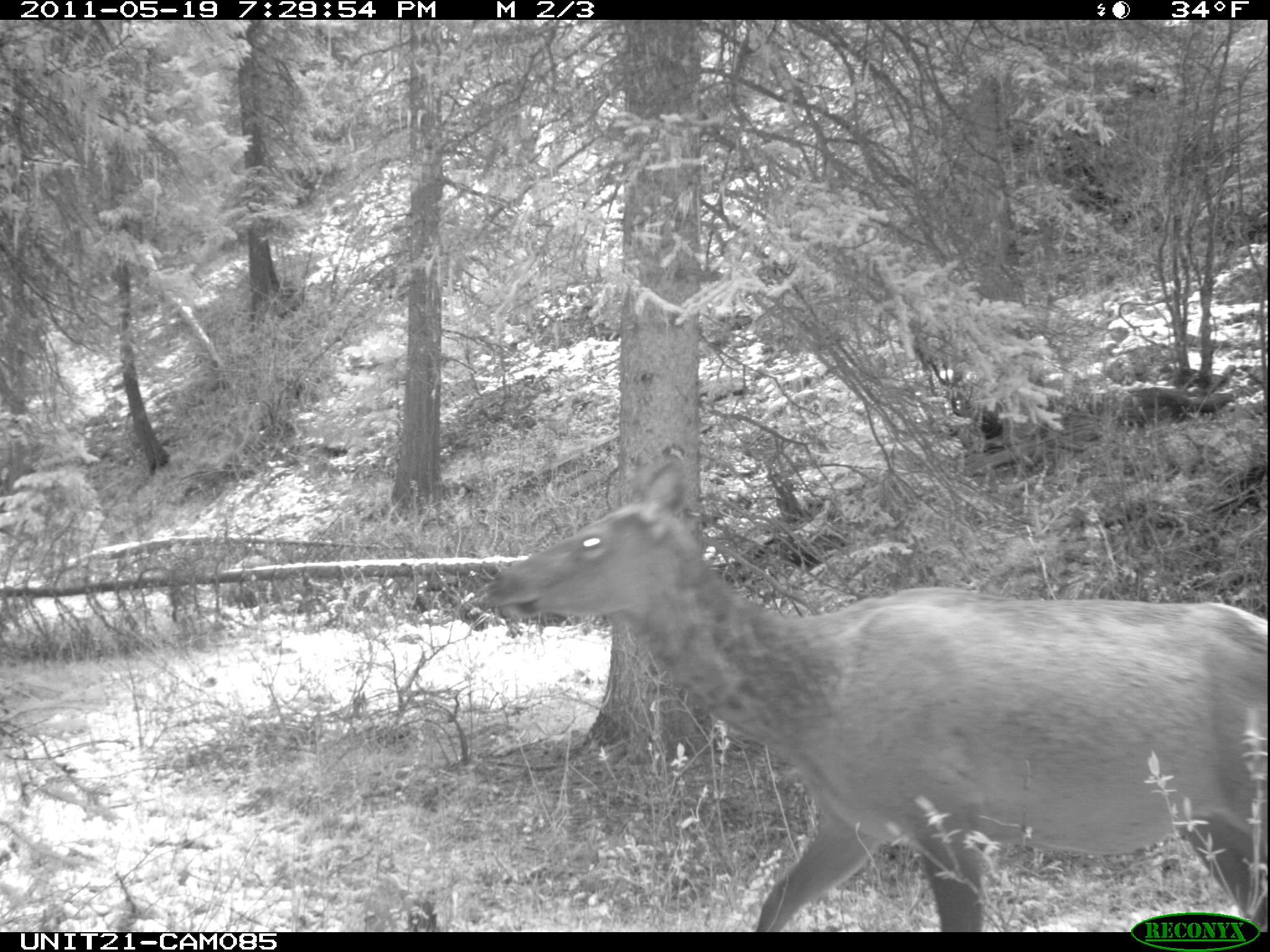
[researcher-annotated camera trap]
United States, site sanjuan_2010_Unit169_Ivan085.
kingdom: Animalia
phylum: Chordata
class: Mammalia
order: Artiodactyla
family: Cervidae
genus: Cervus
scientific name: Cervus elaphus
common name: red deer